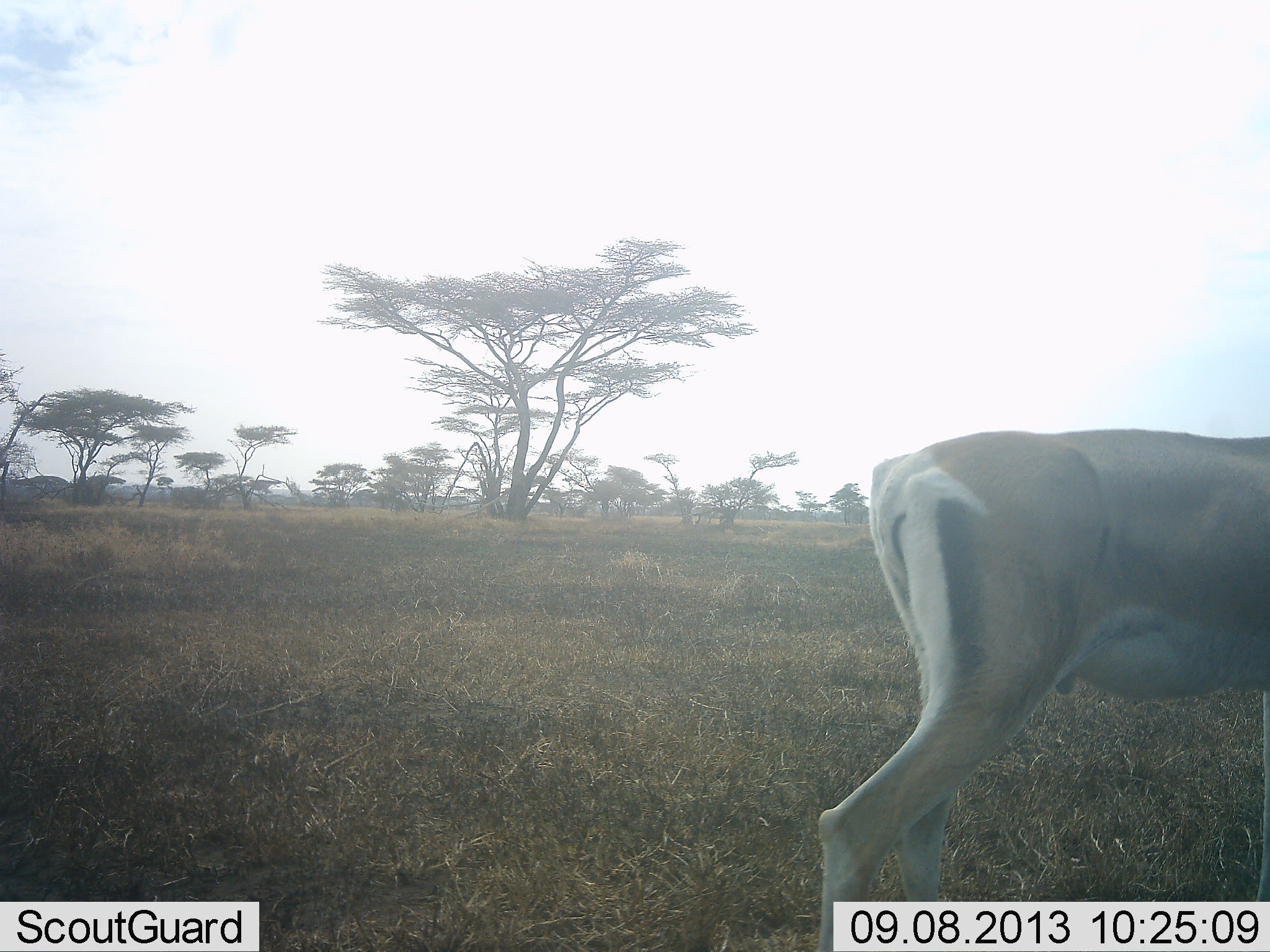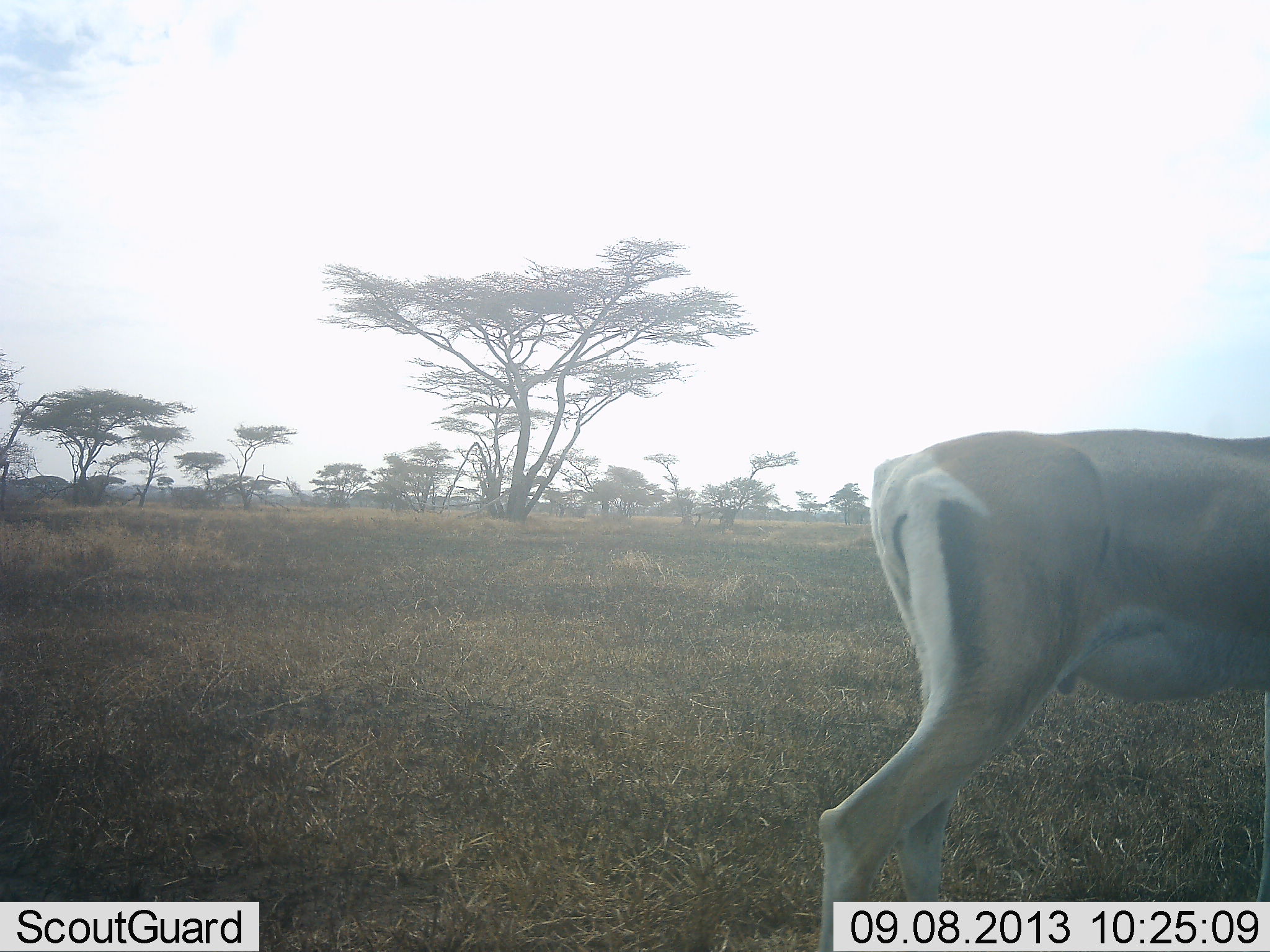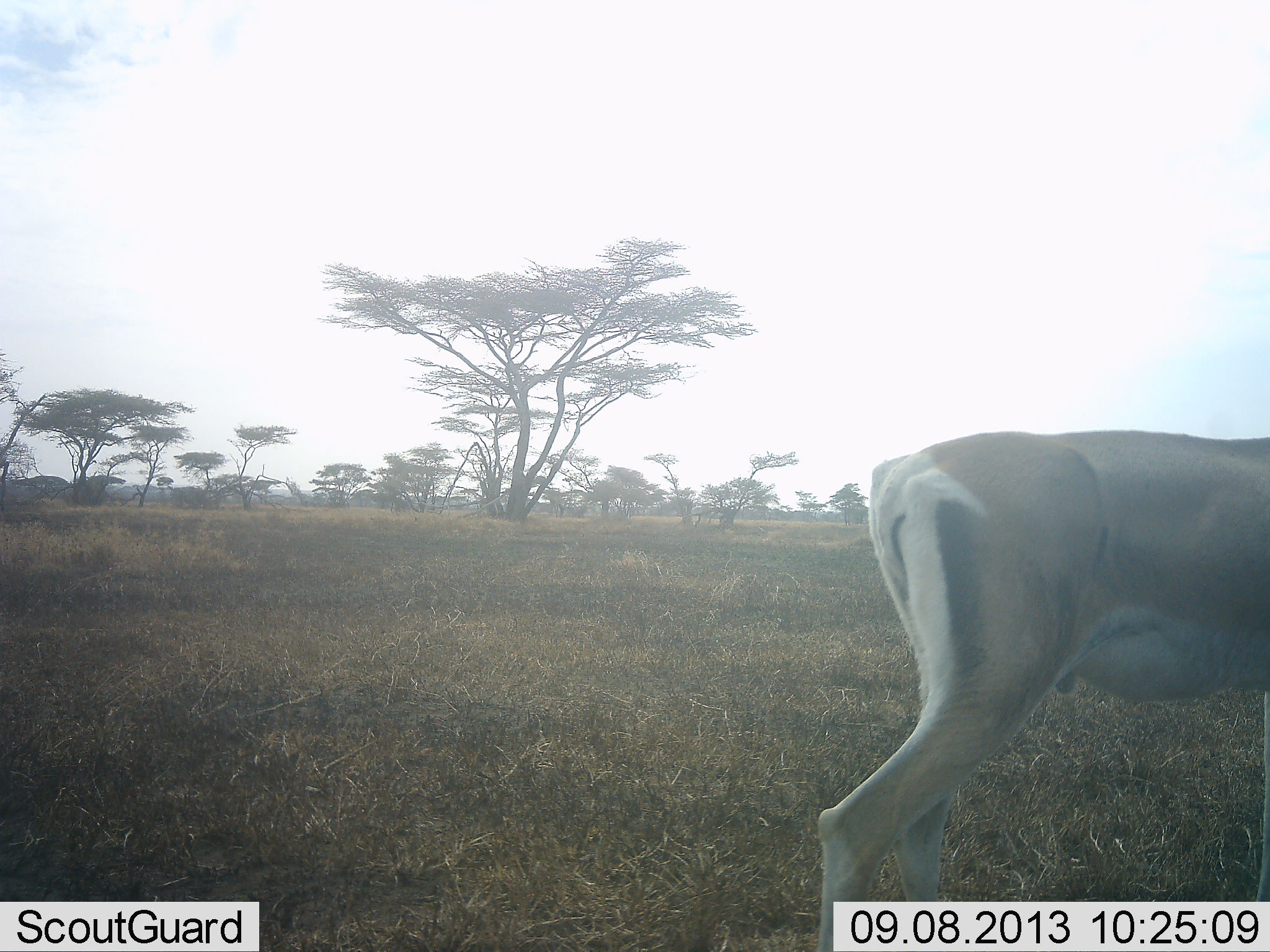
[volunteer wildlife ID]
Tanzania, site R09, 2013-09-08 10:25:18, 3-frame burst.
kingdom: Animalia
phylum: Chordata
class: Mammalia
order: Artiodactyla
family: Bovidae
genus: Nanger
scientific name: Nanger granti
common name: grant's gazelle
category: gazellegrants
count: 1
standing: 88%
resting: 0%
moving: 8%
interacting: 0%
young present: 0%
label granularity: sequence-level